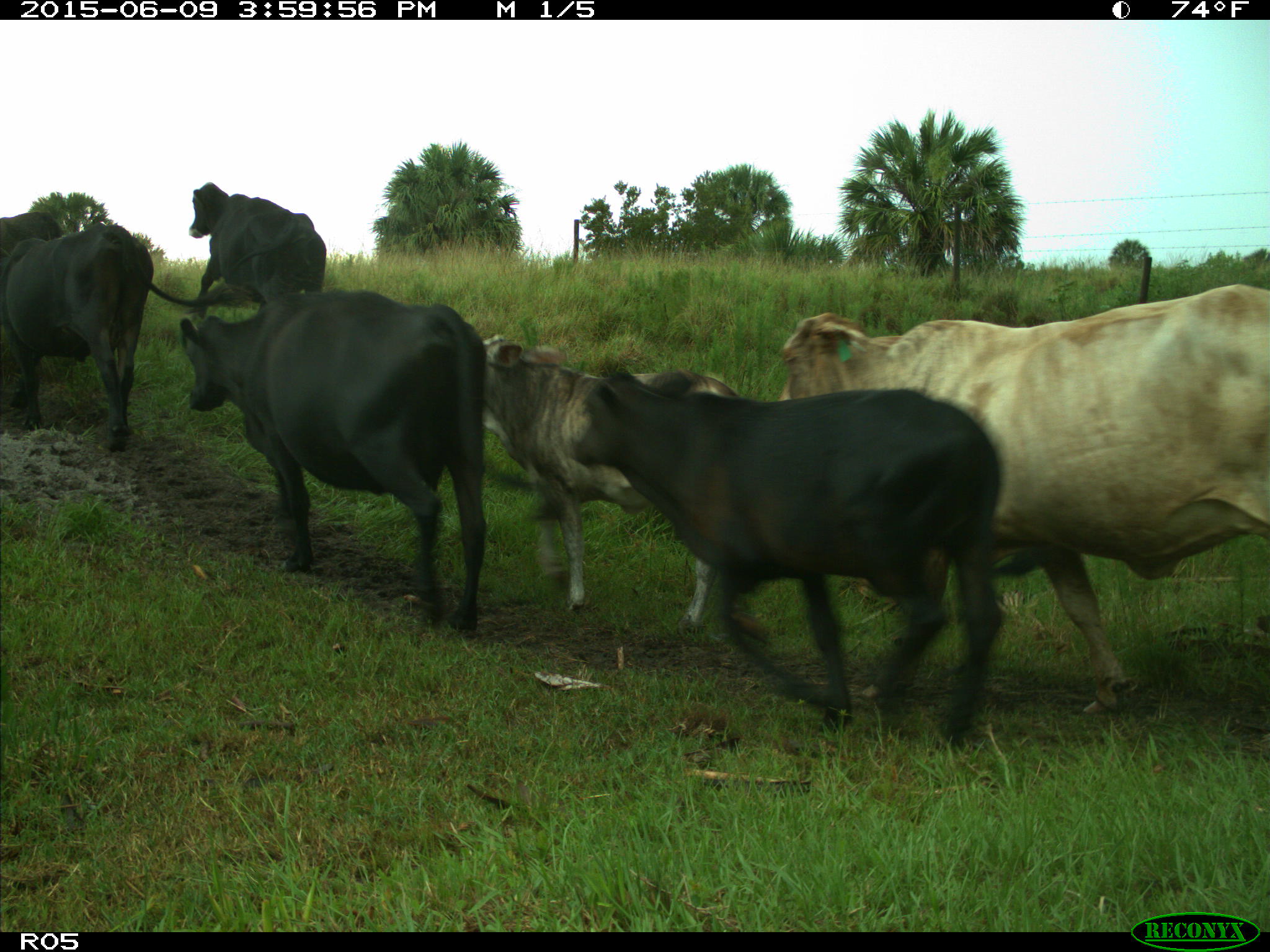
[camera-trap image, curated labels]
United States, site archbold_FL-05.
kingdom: Animalia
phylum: Chordata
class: Mammalia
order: Artiodactyla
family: Bovidae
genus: Bos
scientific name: Bos taurus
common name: domestic cow